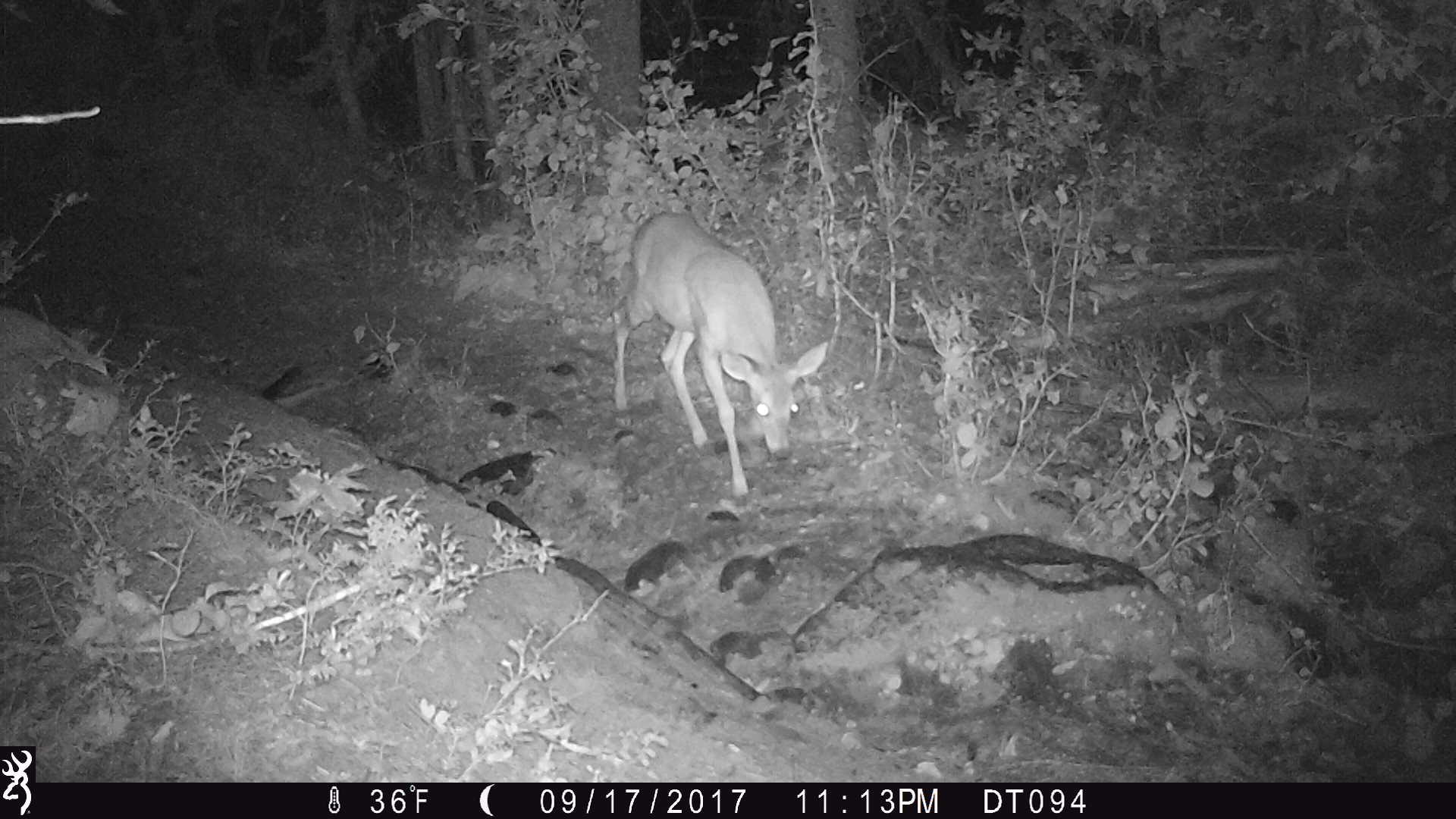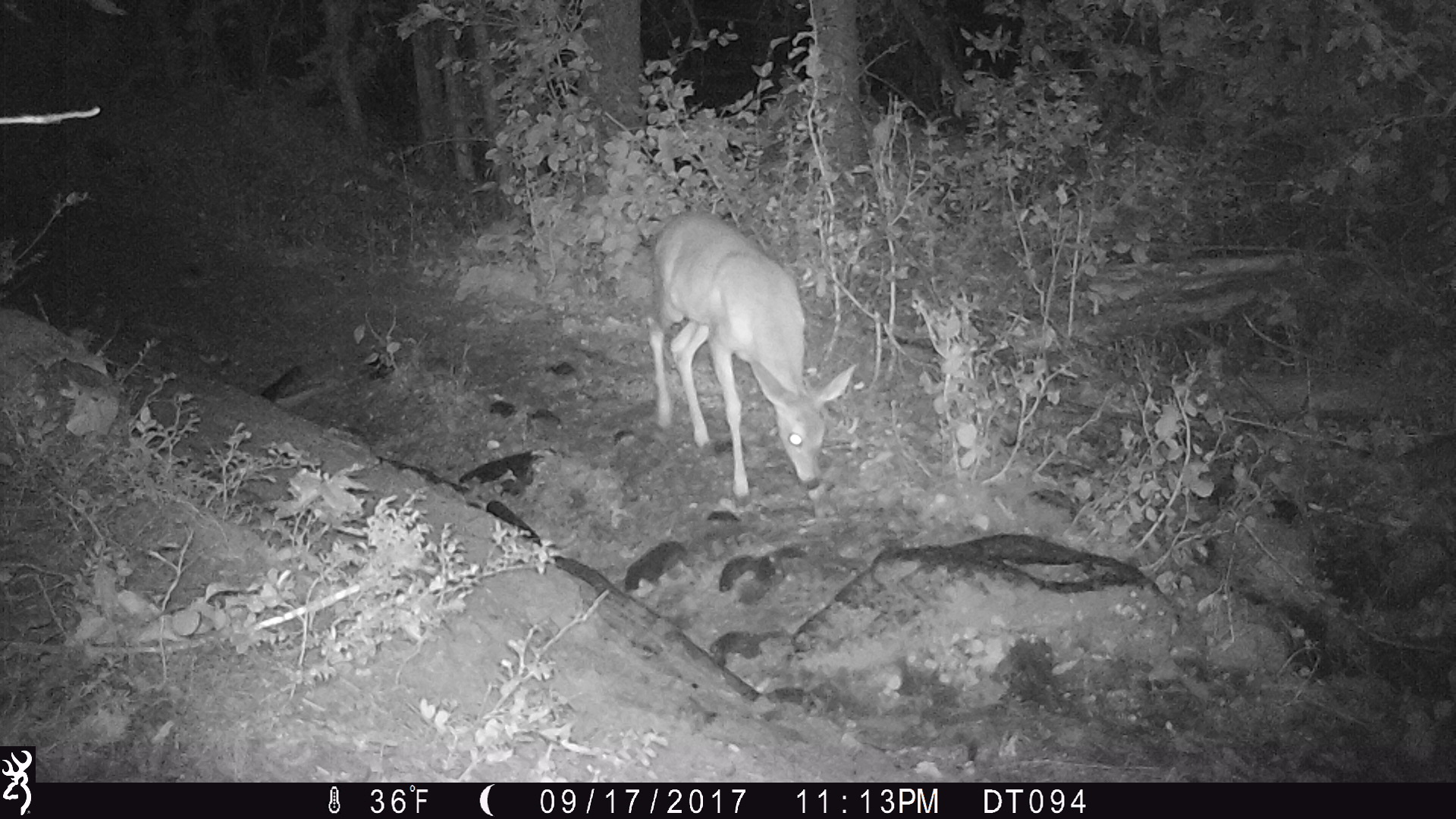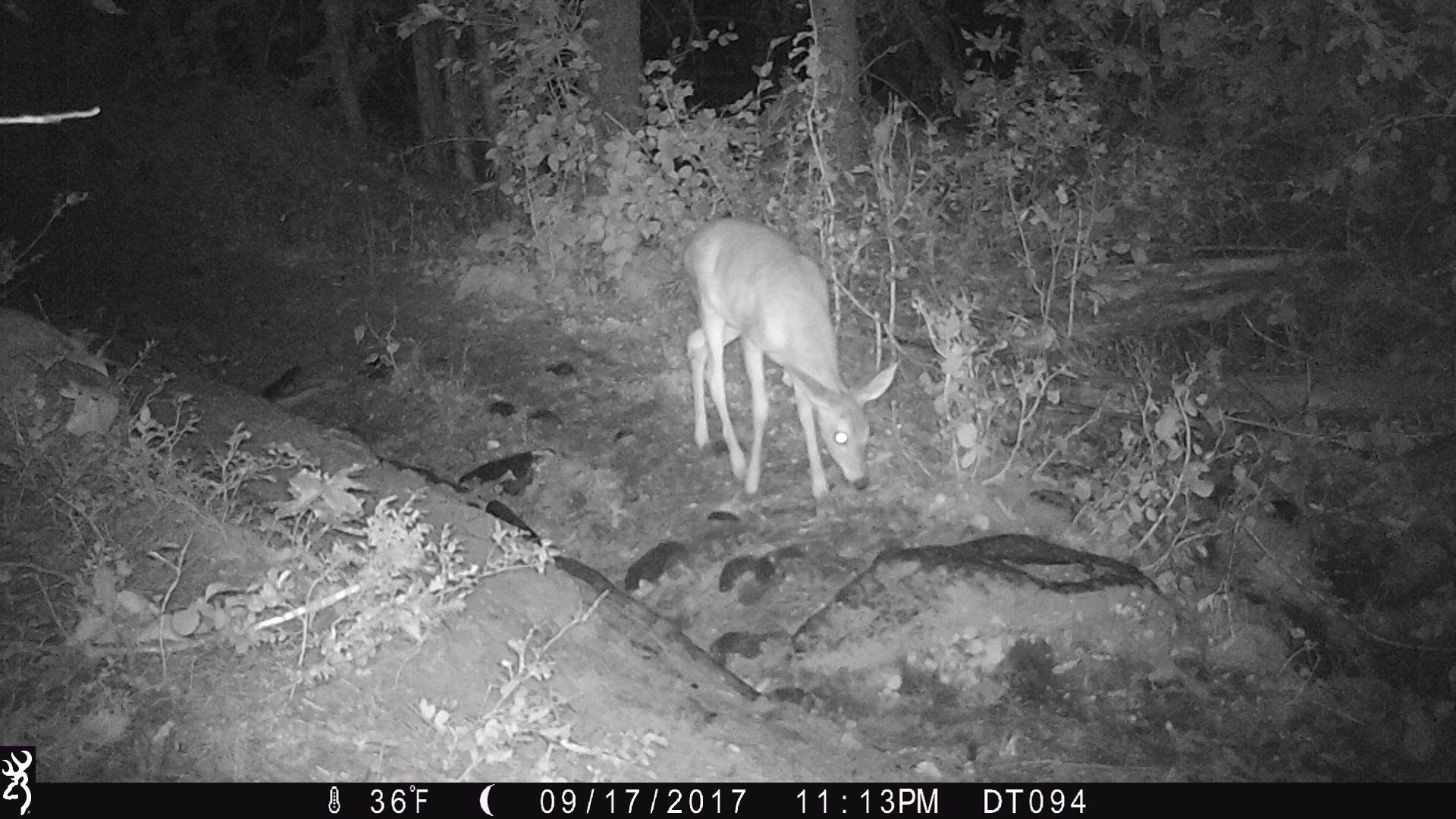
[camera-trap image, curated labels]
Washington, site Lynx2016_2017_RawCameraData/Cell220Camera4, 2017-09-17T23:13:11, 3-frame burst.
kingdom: Animalia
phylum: Chordata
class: Mammalia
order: Artiodactyla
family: Cervidae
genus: Odocoileus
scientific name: Odocoileus virginianus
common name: white-tailed deer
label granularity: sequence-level